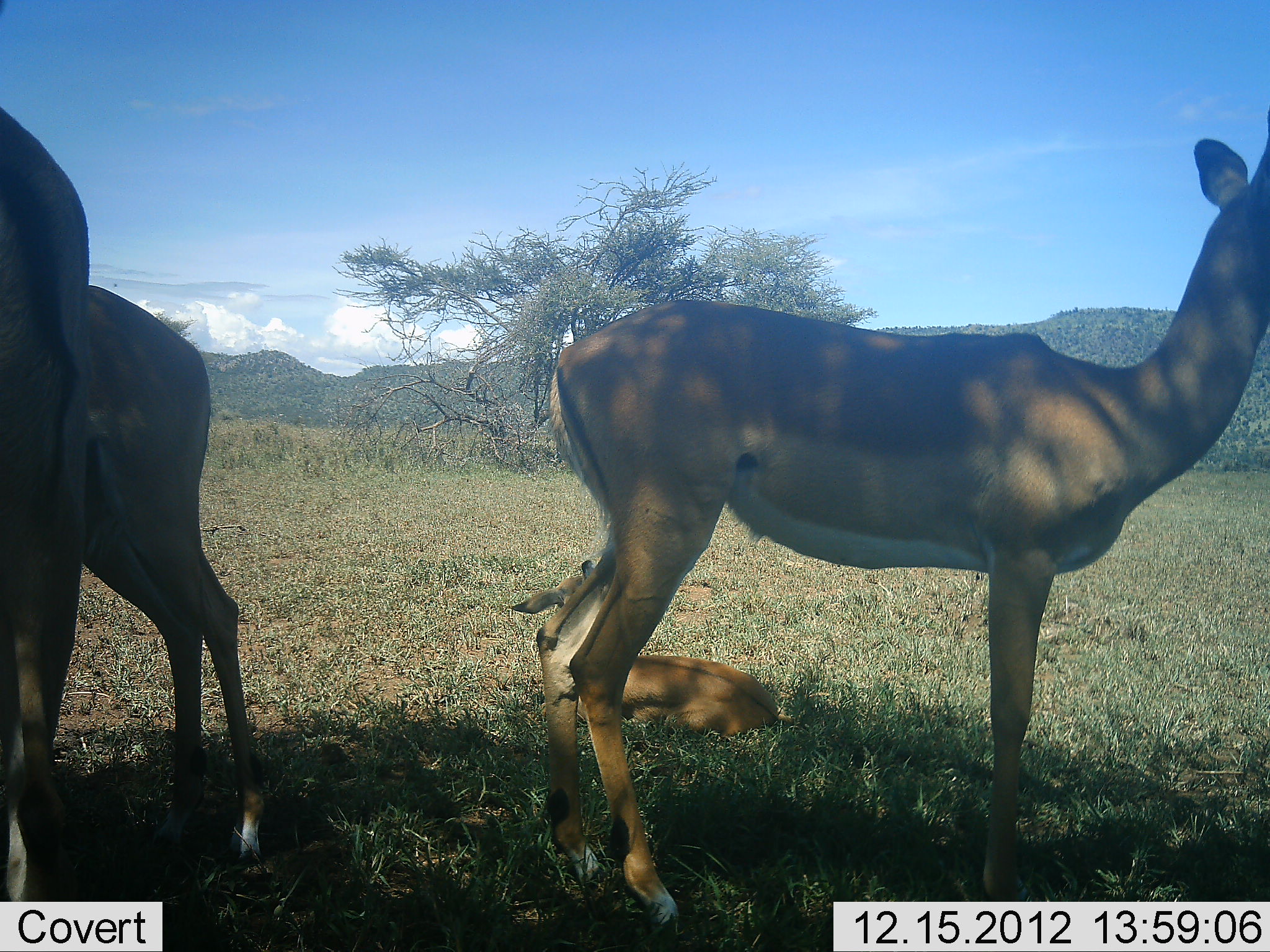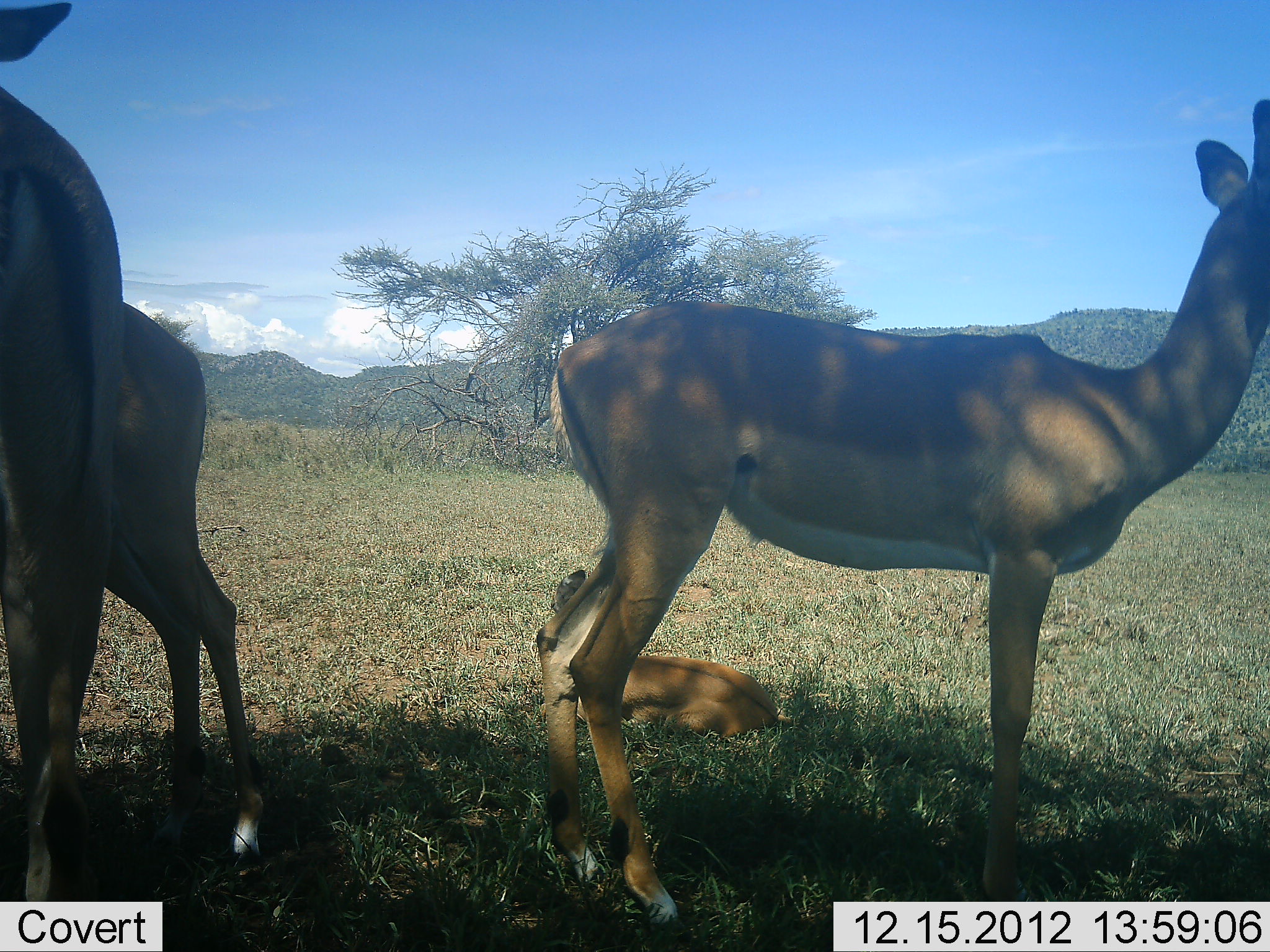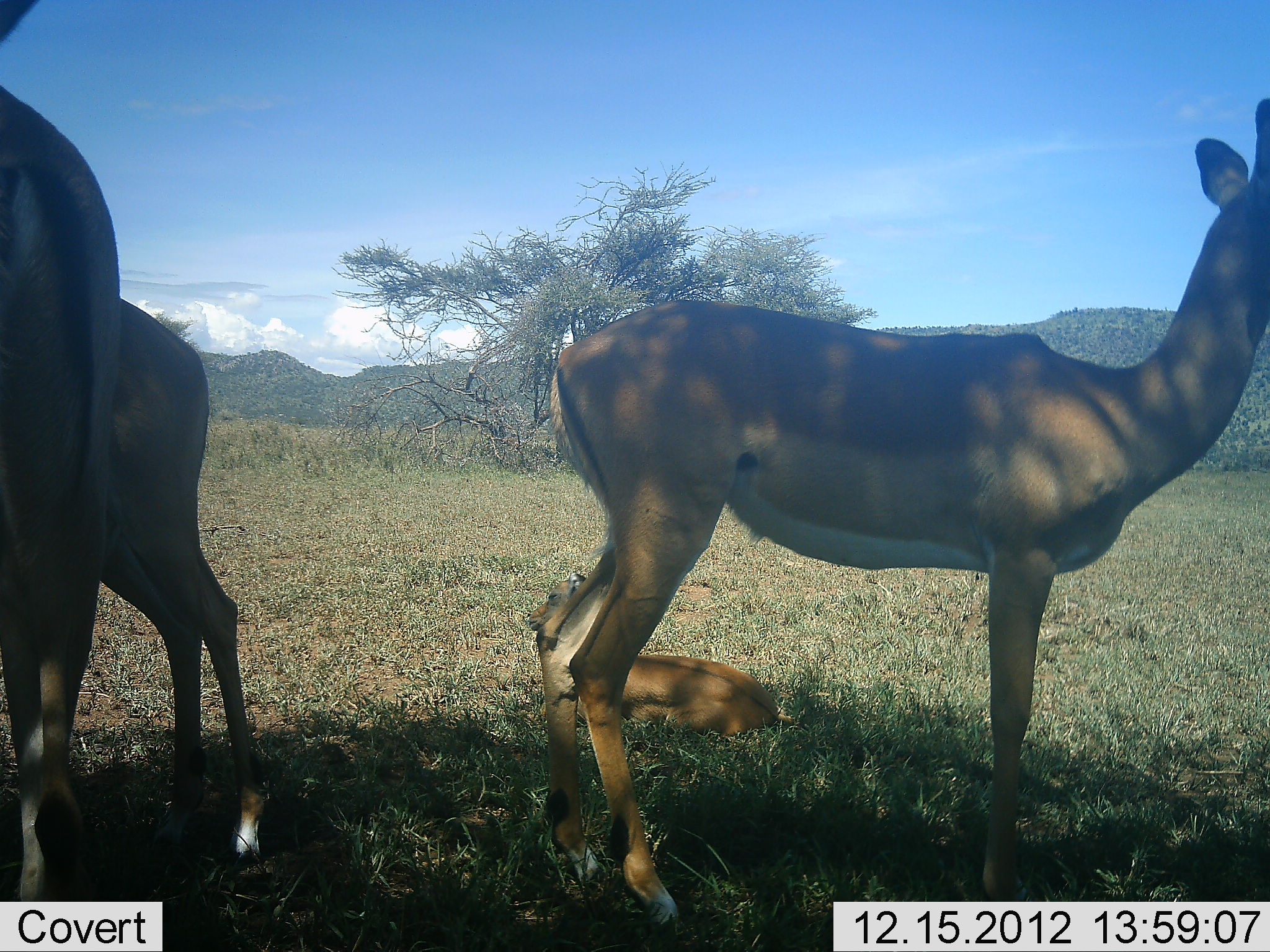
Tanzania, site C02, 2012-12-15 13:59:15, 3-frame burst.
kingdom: Animalia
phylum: Chordata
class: Mammalia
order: Artiodactyla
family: Bovidae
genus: Aepyceros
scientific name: Aepyceros melampus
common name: impala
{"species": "impala (Aepyceros melampus)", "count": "4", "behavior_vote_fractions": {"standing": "93%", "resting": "89%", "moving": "0%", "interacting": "0%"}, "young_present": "74%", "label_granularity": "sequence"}